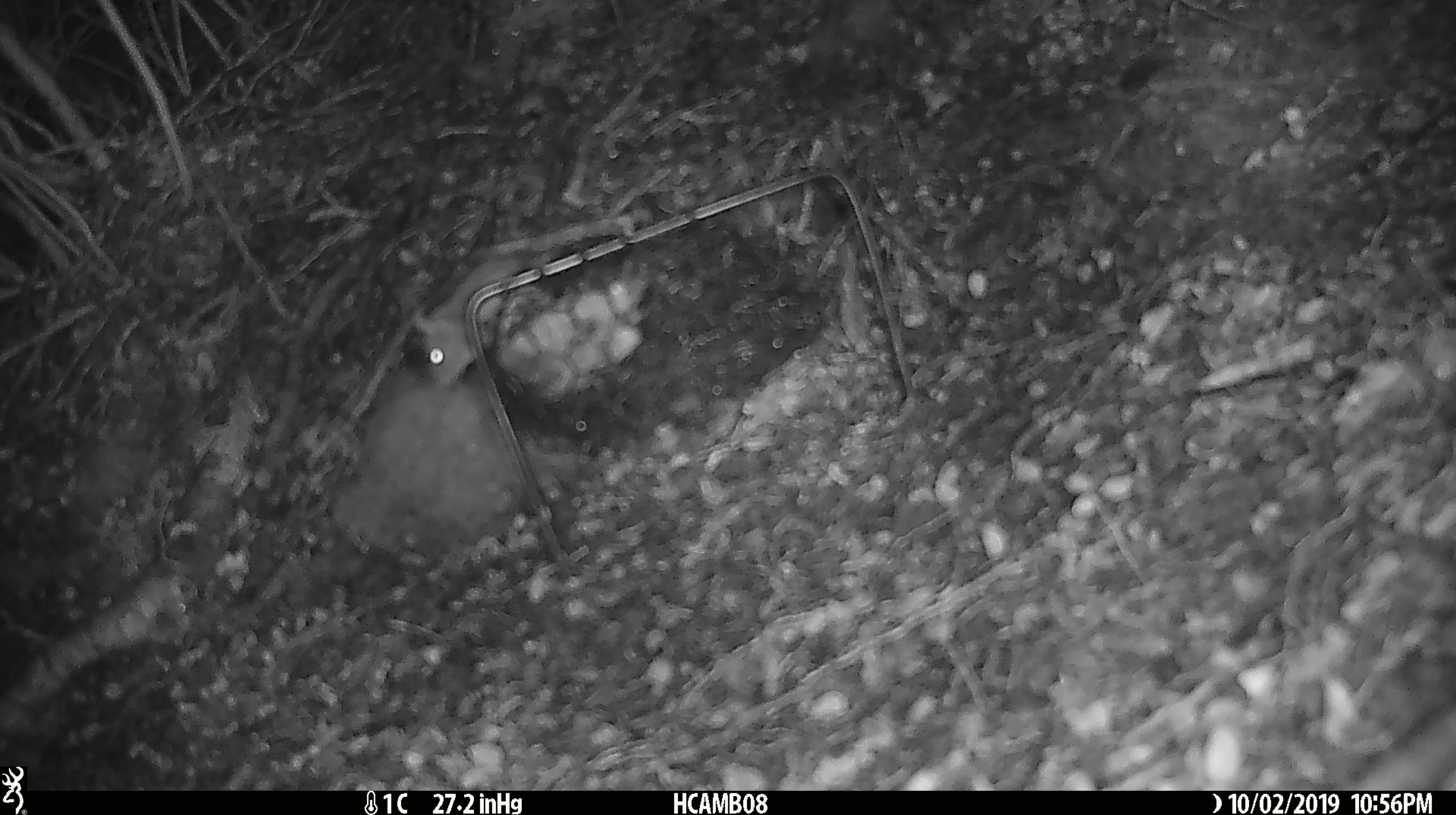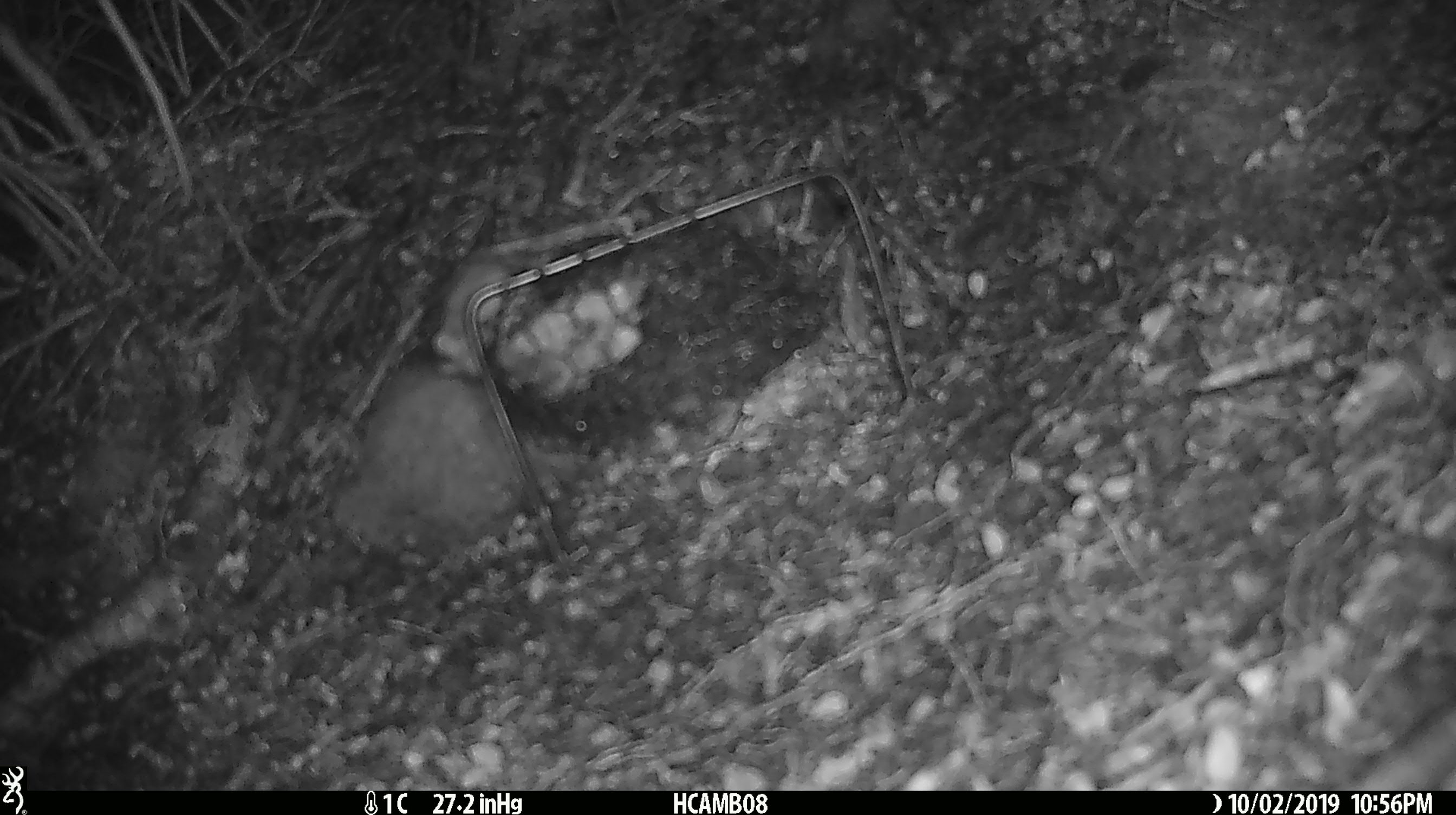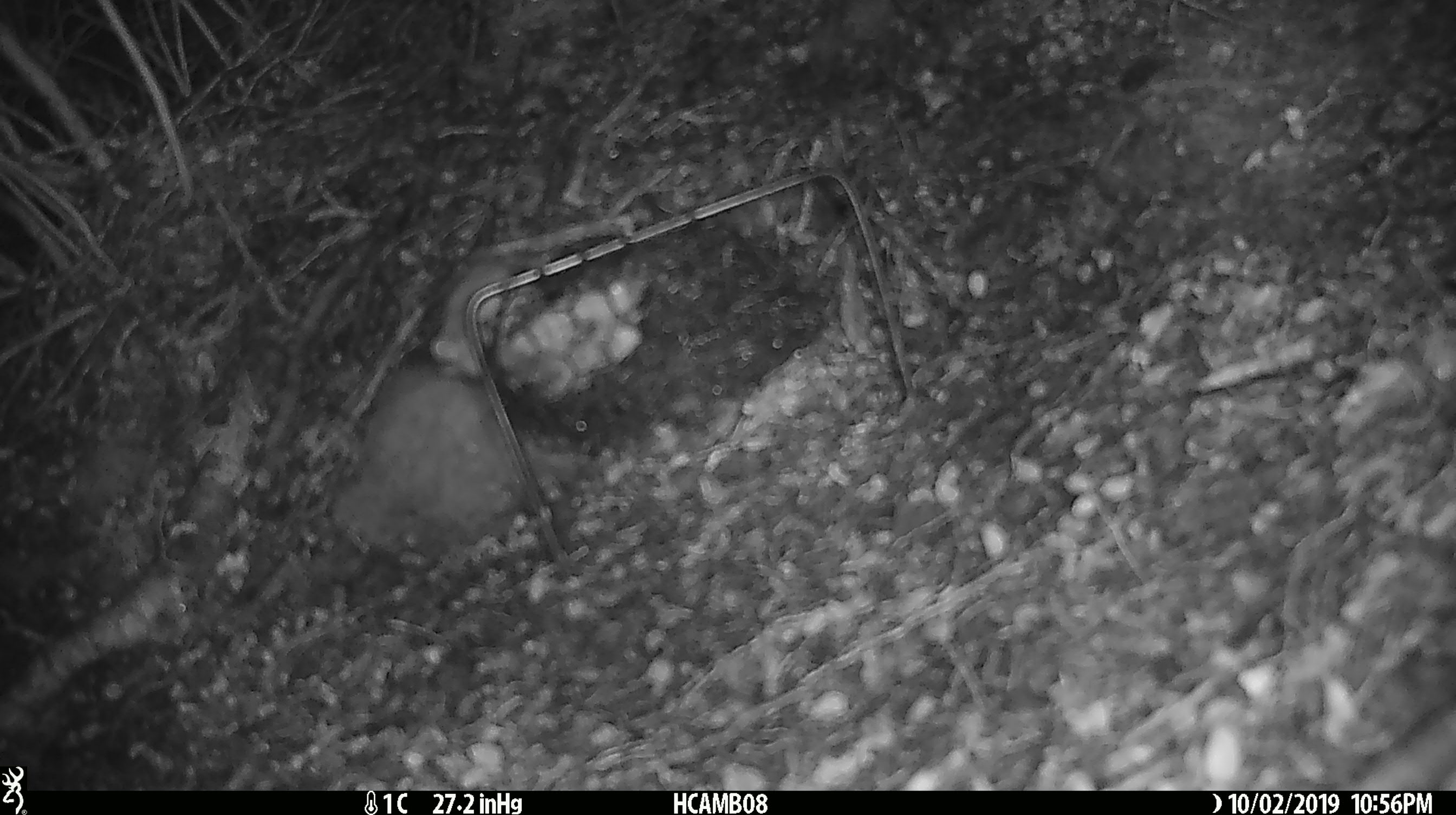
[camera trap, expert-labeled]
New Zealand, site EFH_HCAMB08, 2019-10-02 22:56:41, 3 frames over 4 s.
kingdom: Animalia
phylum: Chordata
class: Mammalia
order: Rodentia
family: Muridae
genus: Mus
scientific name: Mus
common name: mouse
Mouse (Mus).